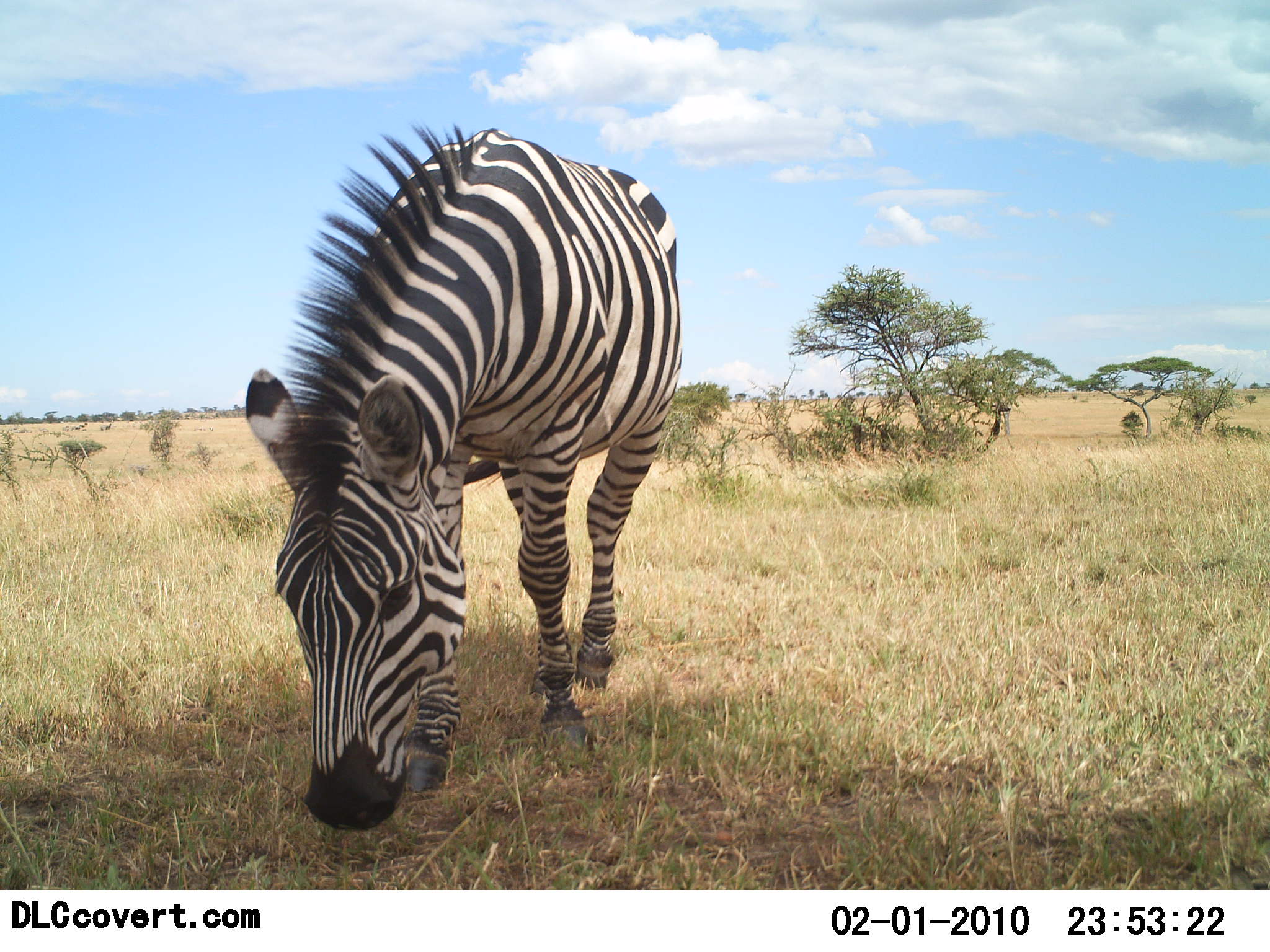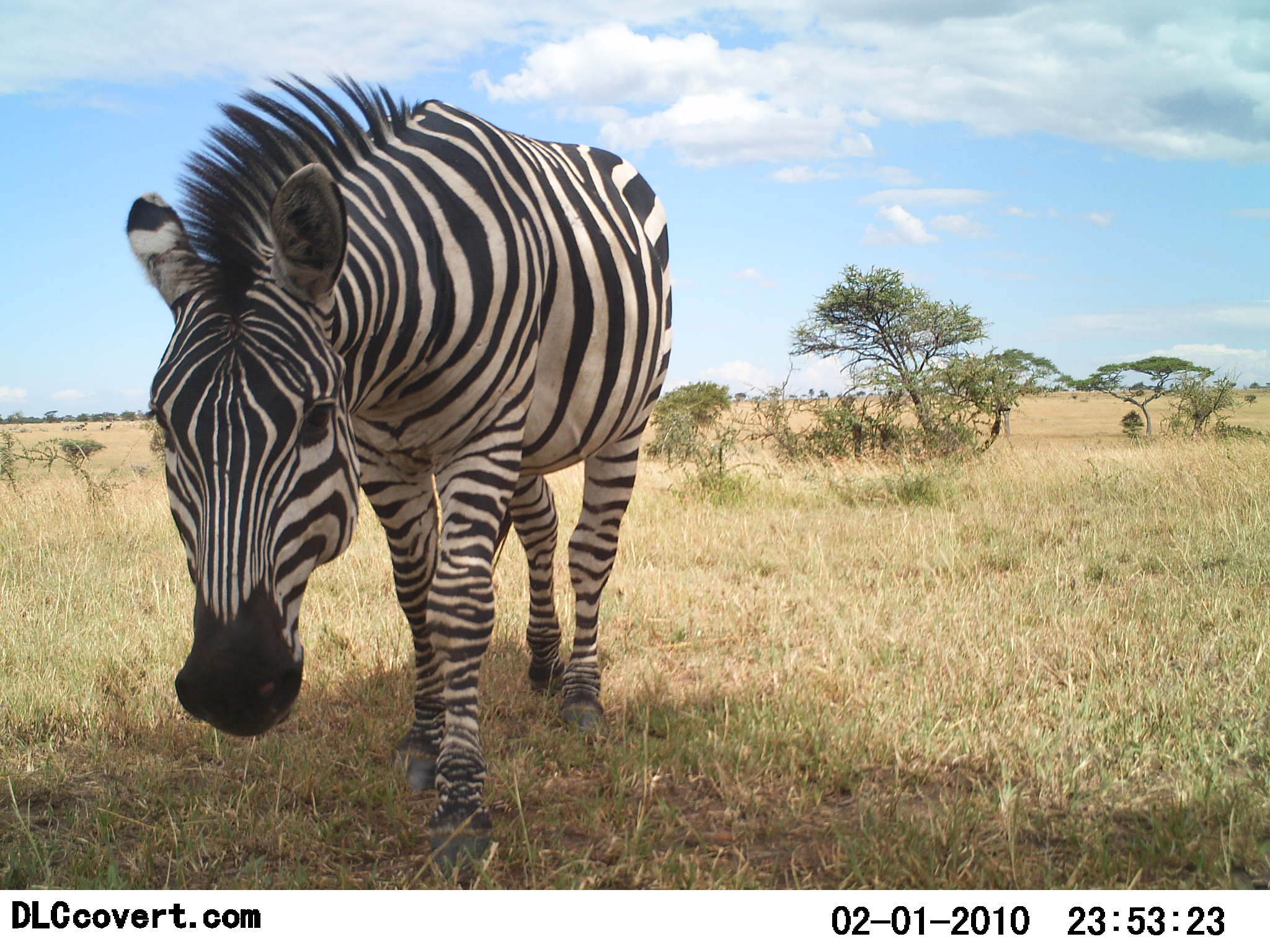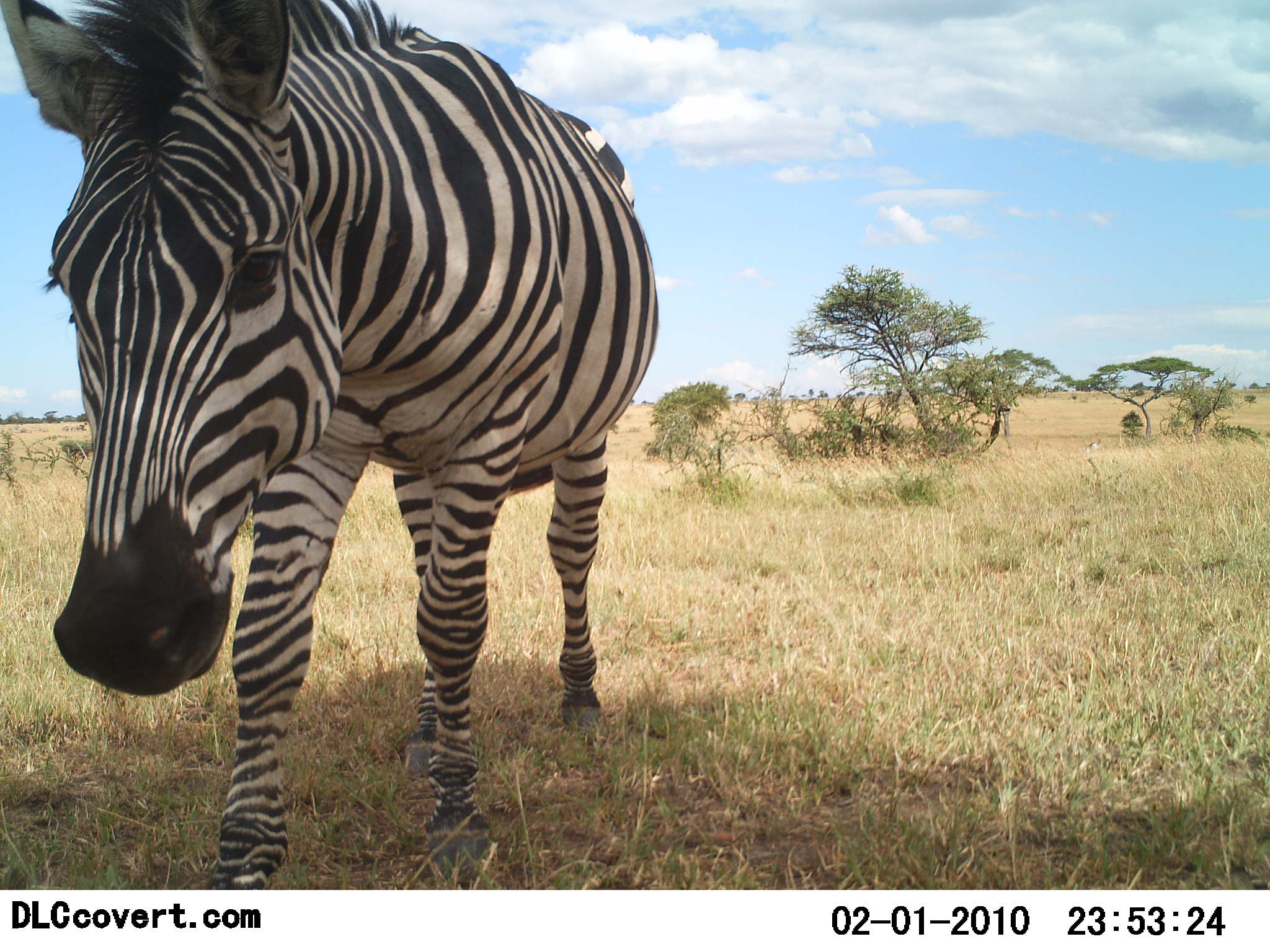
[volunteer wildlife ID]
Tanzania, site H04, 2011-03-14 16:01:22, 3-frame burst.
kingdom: Animalia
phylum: Chordata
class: Mammalia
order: Perissodactyla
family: Equidae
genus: Equus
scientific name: Equus quagga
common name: plains zebra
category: zebra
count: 1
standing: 15%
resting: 0%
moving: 77%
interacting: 0%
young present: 0%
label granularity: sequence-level